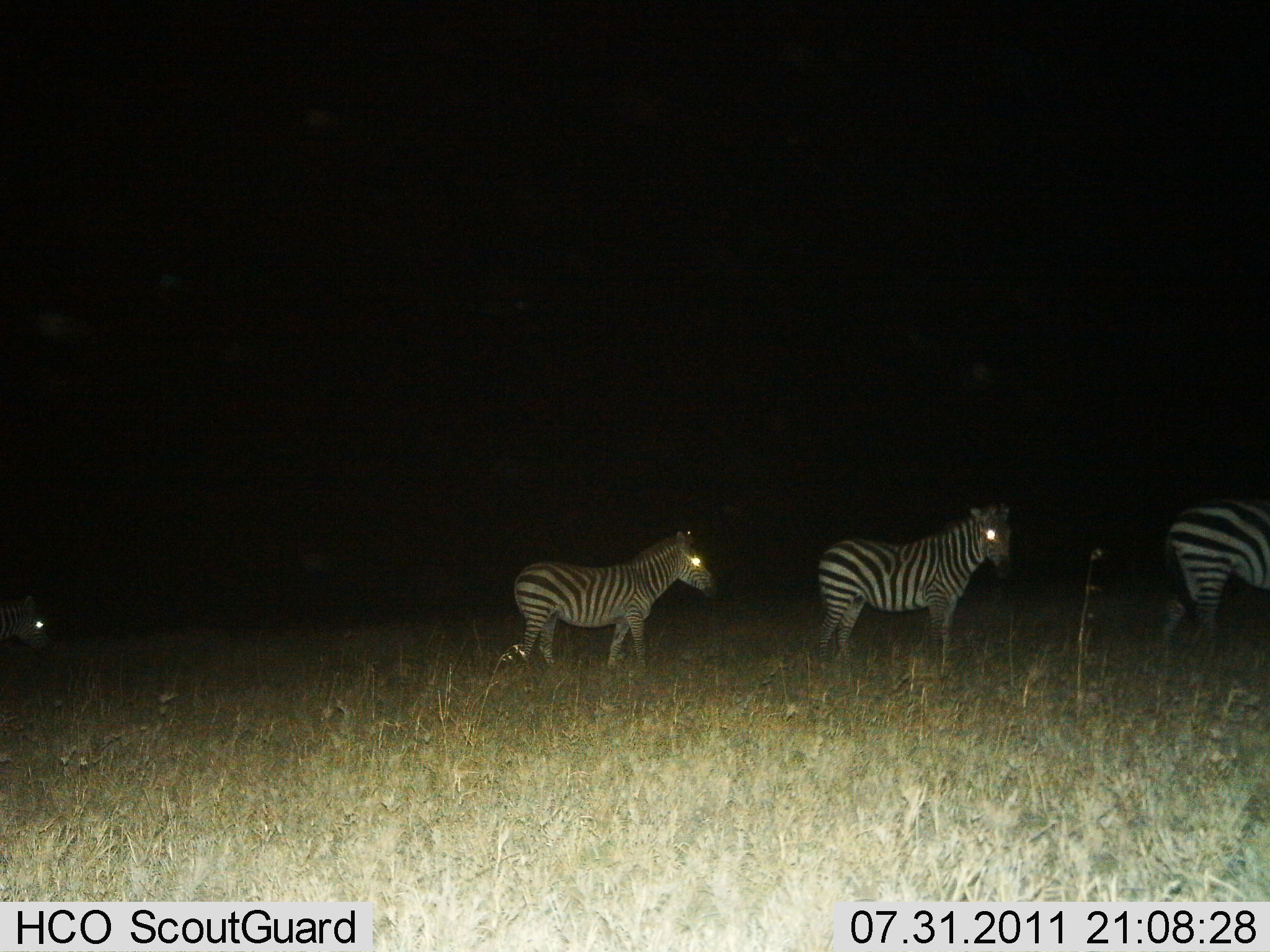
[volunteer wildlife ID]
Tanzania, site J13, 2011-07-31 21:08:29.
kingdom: Animalia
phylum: Chordata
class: Mammalia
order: Perissodactyla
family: Equidae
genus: Equus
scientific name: Equus quagga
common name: plains zebra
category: zebra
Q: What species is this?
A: Zebra (plains zebra) (Equus quagga).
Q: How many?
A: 4.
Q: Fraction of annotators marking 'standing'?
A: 60%.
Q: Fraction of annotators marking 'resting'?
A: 0%.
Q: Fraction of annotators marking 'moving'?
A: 40%.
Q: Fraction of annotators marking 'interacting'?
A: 0%.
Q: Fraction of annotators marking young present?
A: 10%.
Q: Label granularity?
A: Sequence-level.